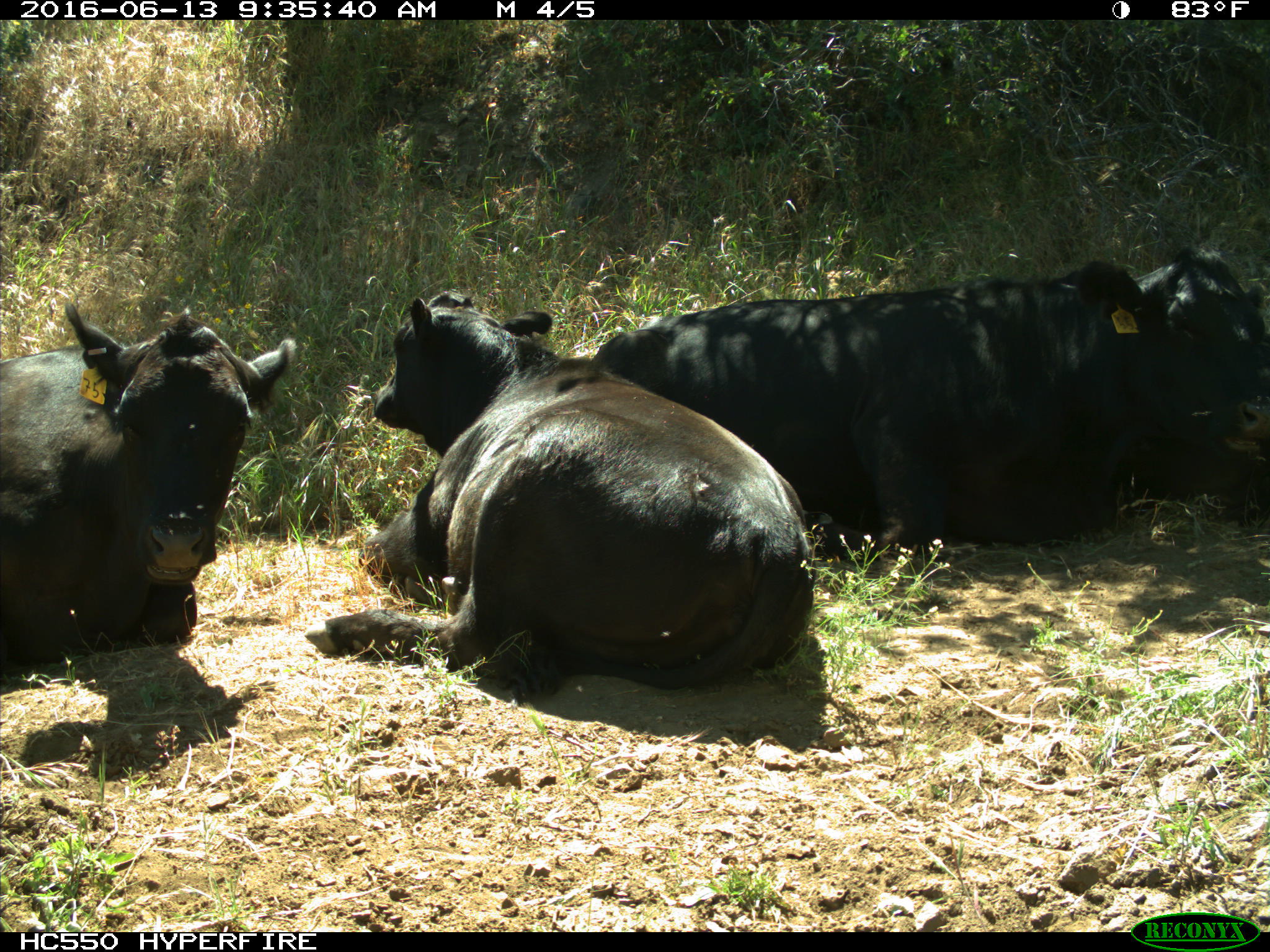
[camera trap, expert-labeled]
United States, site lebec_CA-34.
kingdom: Animalia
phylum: Chordata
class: Mammalia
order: Artiodactyla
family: Bovidae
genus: Bos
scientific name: Bos taurus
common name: domestic cow